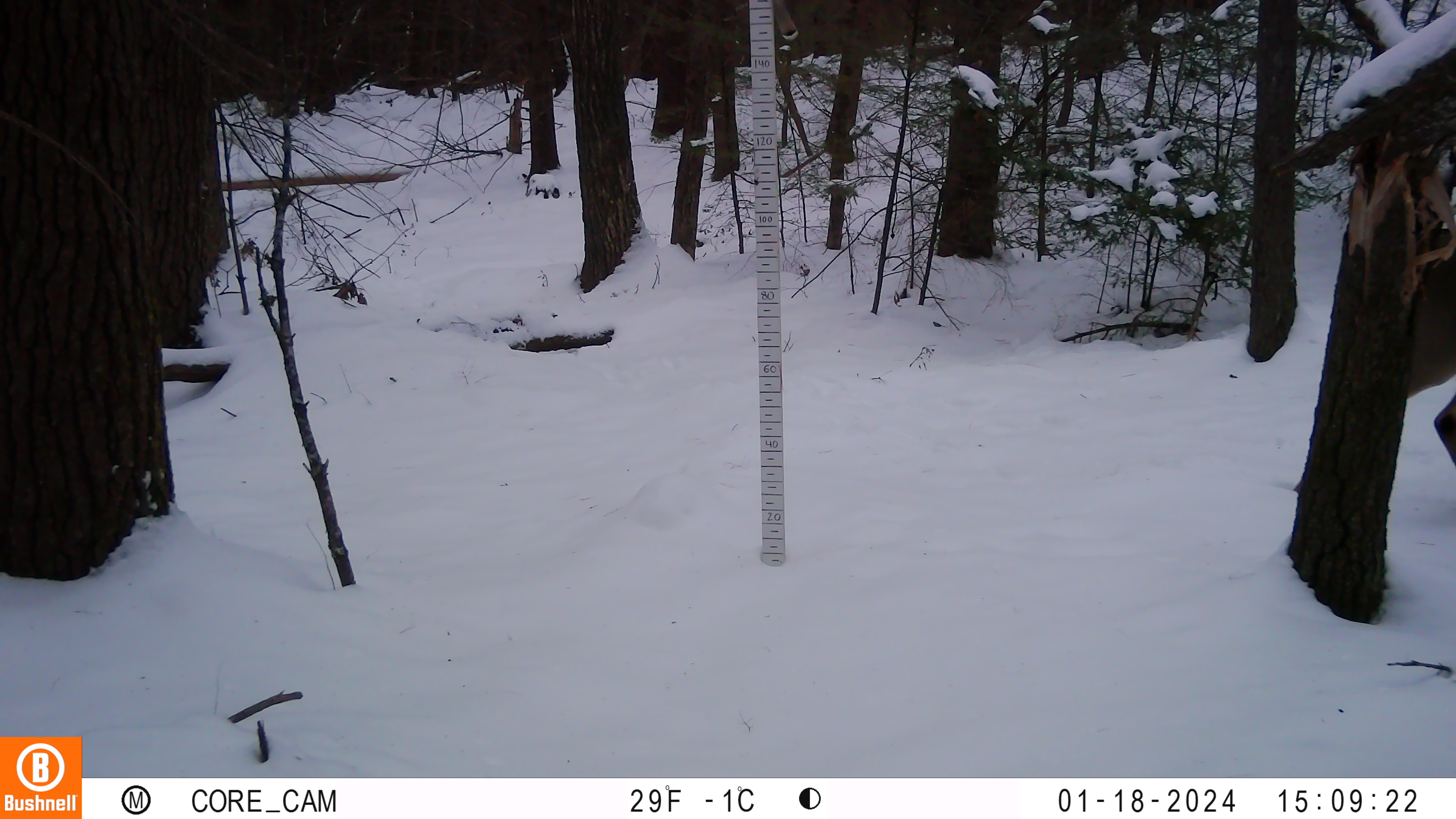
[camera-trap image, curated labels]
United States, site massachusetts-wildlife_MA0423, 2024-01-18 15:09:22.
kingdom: Animalia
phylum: Chordata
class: Mammalia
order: Artiodactyla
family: Cervidae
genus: Odocoileus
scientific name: Odocoileus virginianus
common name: white-tailed deer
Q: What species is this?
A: White-tailed deer (Odocoileus virginianus).